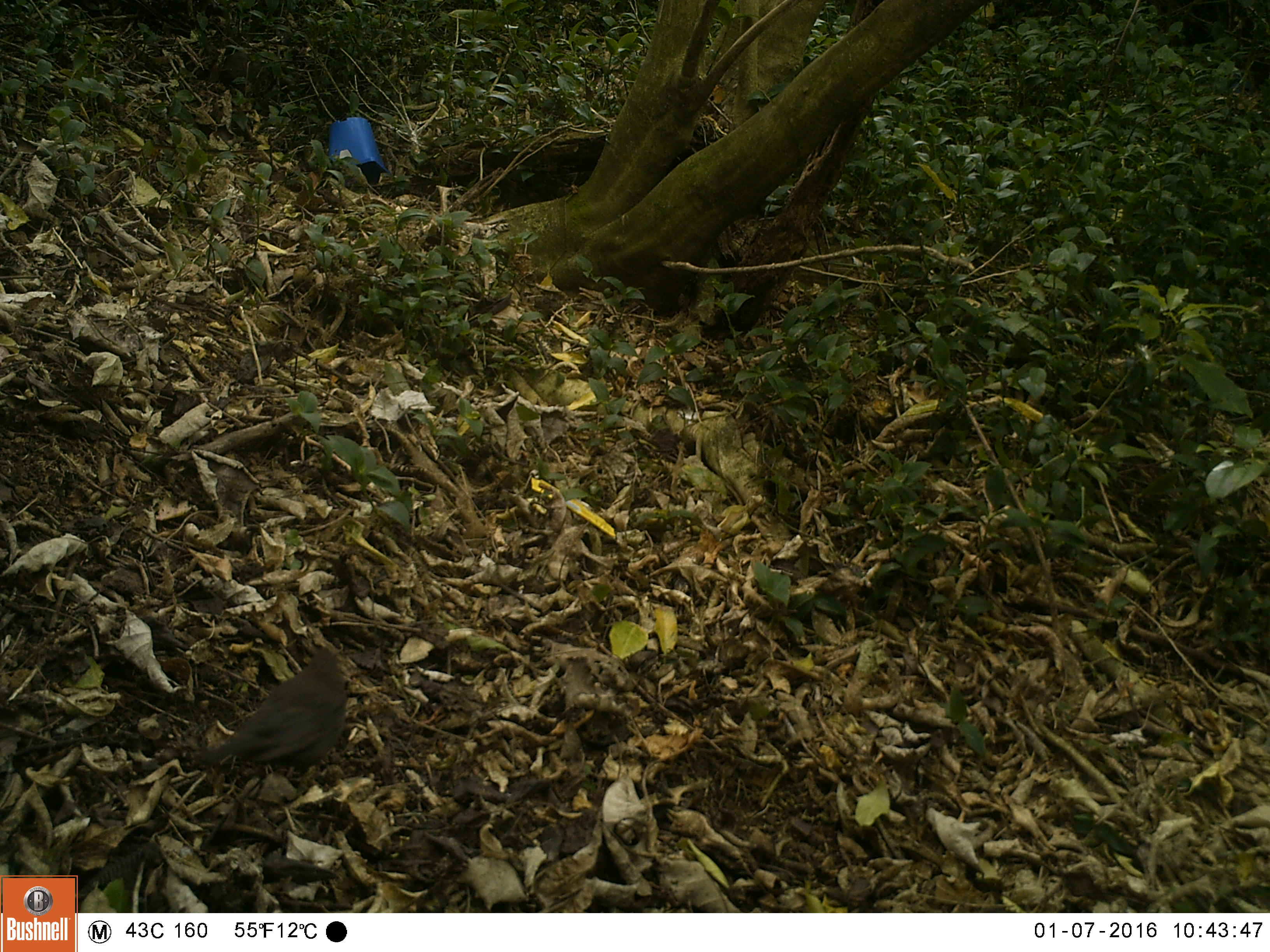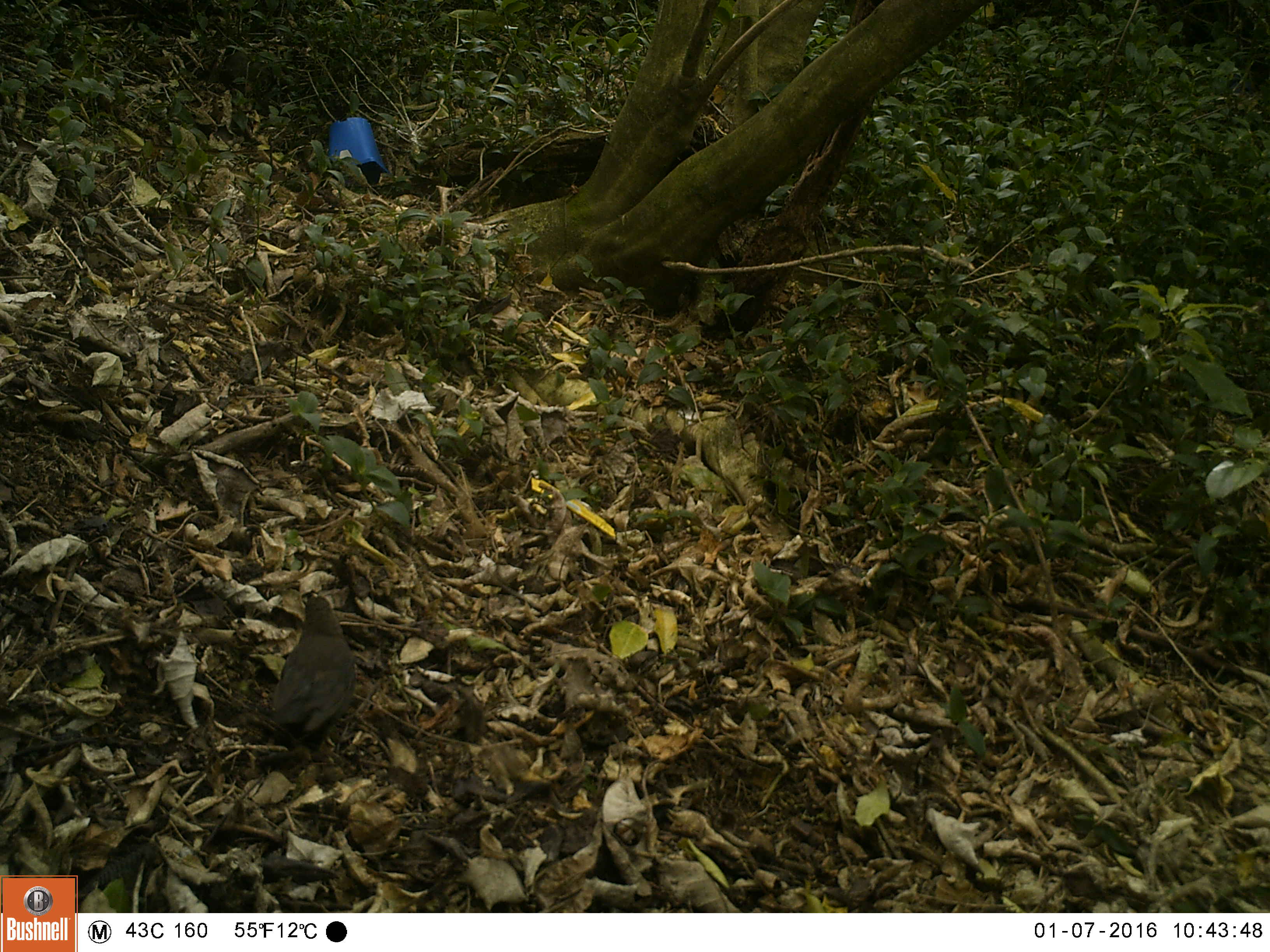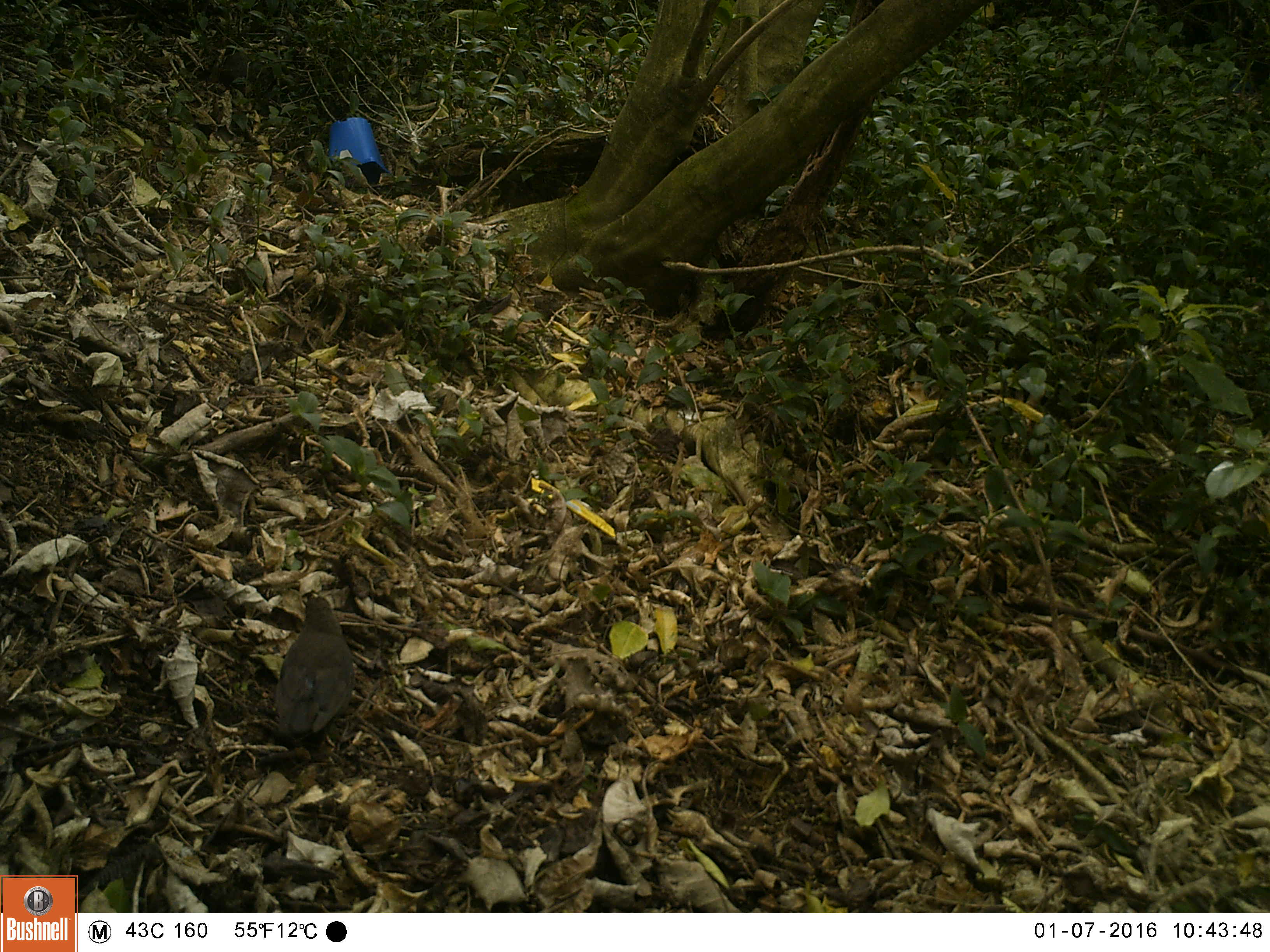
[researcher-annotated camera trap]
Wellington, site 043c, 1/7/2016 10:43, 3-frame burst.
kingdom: Animalia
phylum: Chordata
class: Aves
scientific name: Aves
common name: bird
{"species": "bird (Aves)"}